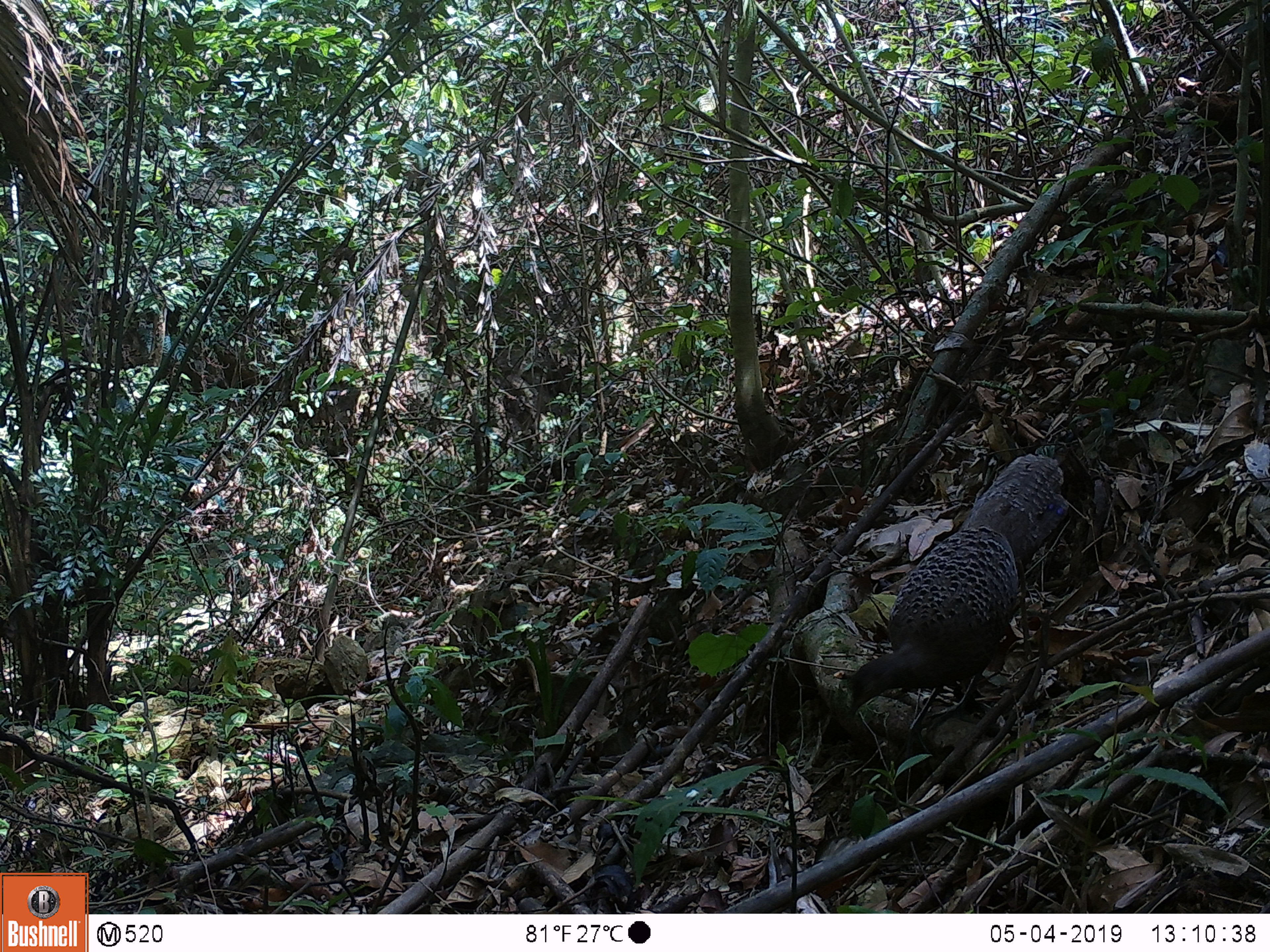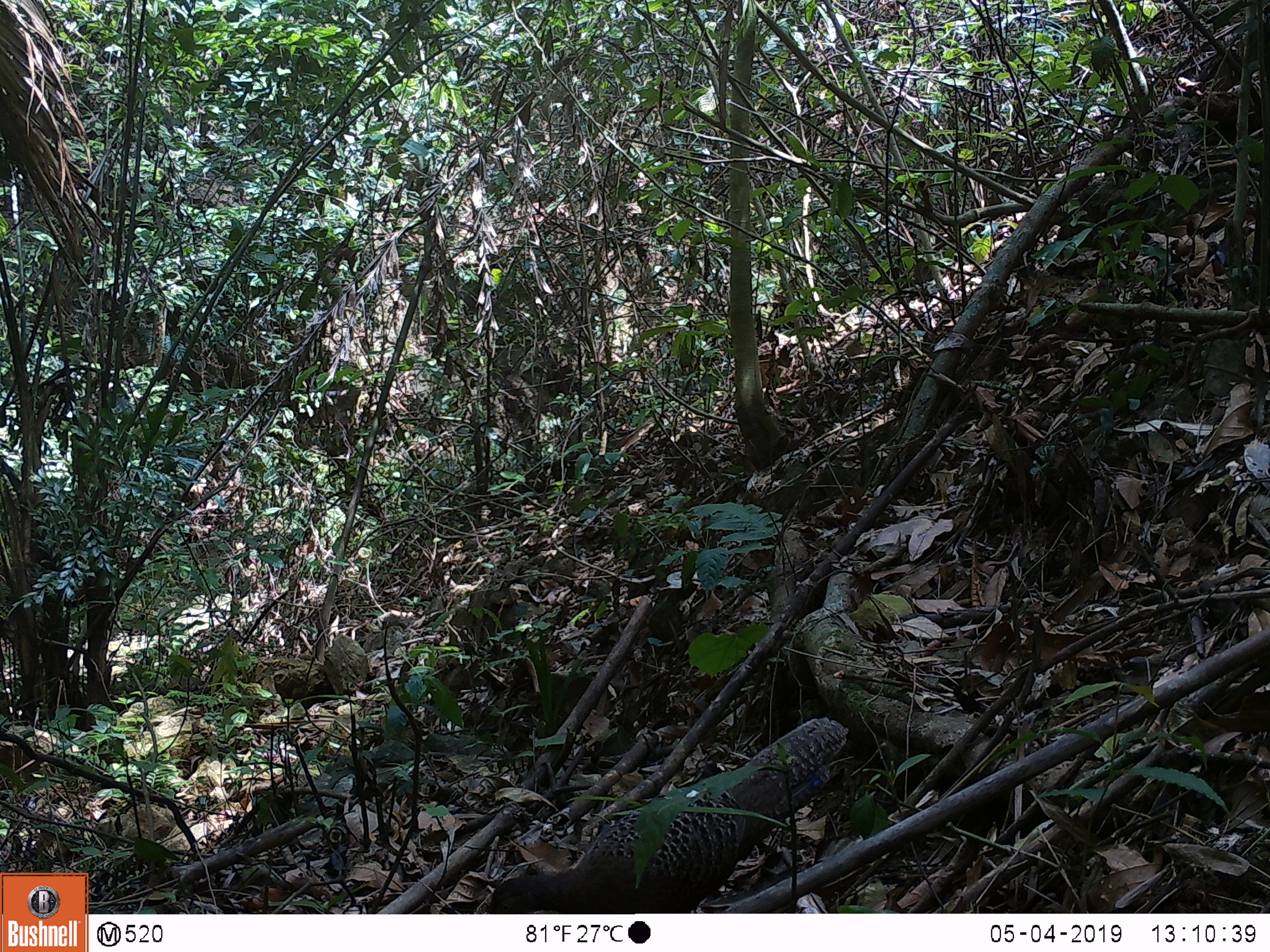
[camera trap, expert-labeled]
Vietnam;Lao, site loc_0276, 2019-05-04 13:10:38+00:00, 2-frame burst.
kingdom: Animalia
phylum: Chordata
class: Aves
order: Galliformes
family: Phasianidae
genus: Polyplectron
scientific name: Polyplectron bicalcaratum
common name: gray peacock-pheasant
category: grey peacock pheasant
Grey peacock pheasant (gray peacock-pheasant) (Polyplectron bicalcaratum). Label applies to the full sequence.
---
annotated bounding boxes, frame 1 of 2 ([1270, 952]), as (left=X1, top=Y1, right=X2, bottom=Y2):
grey peacock pheasant: (left=847, top=453, right=1070, bottom=718)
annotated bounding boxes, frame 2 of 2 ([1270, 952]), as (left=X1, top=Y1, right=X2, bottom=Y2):
grey peacock pheasant: (left=488, top=717, right=849, bottom=912)